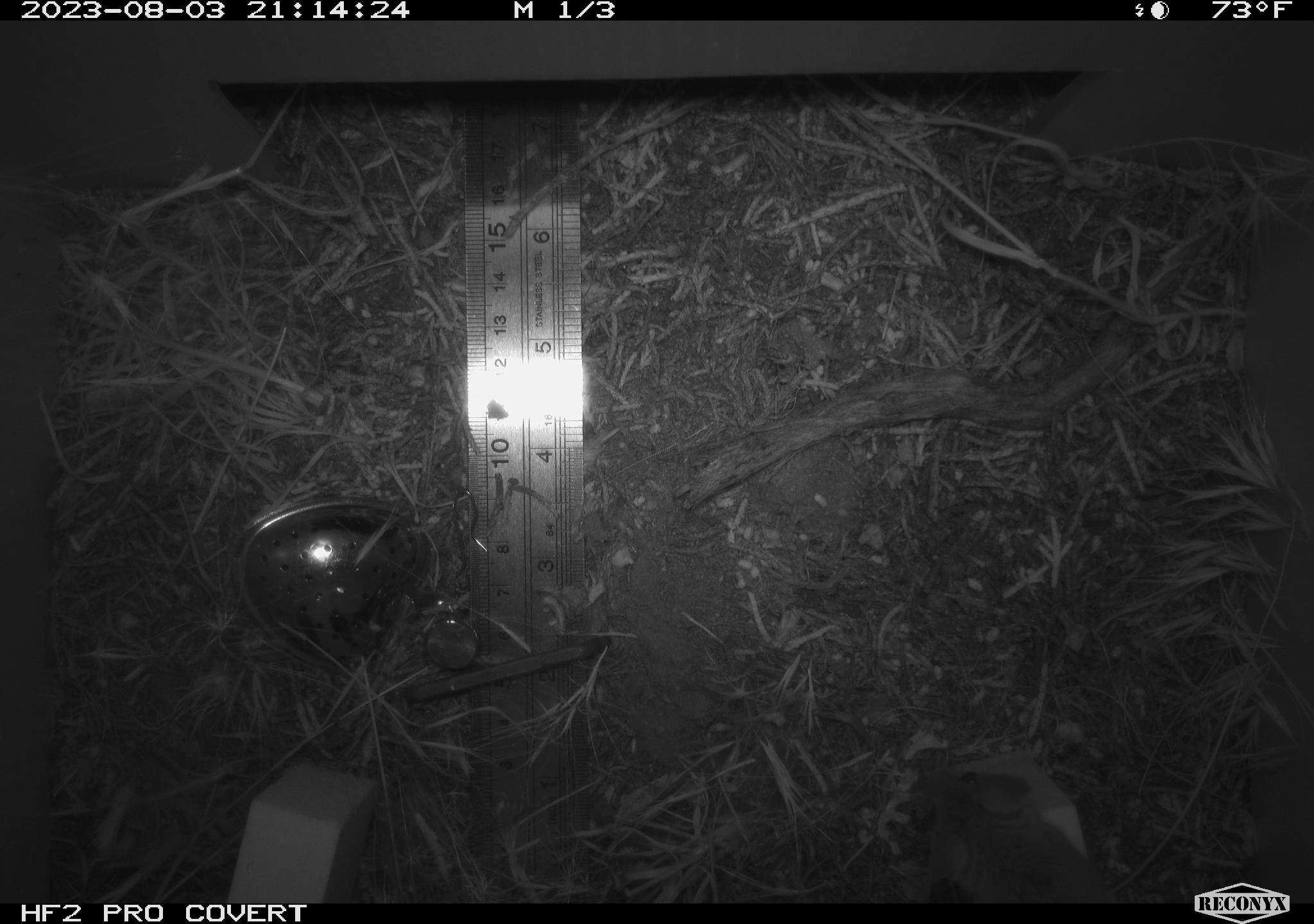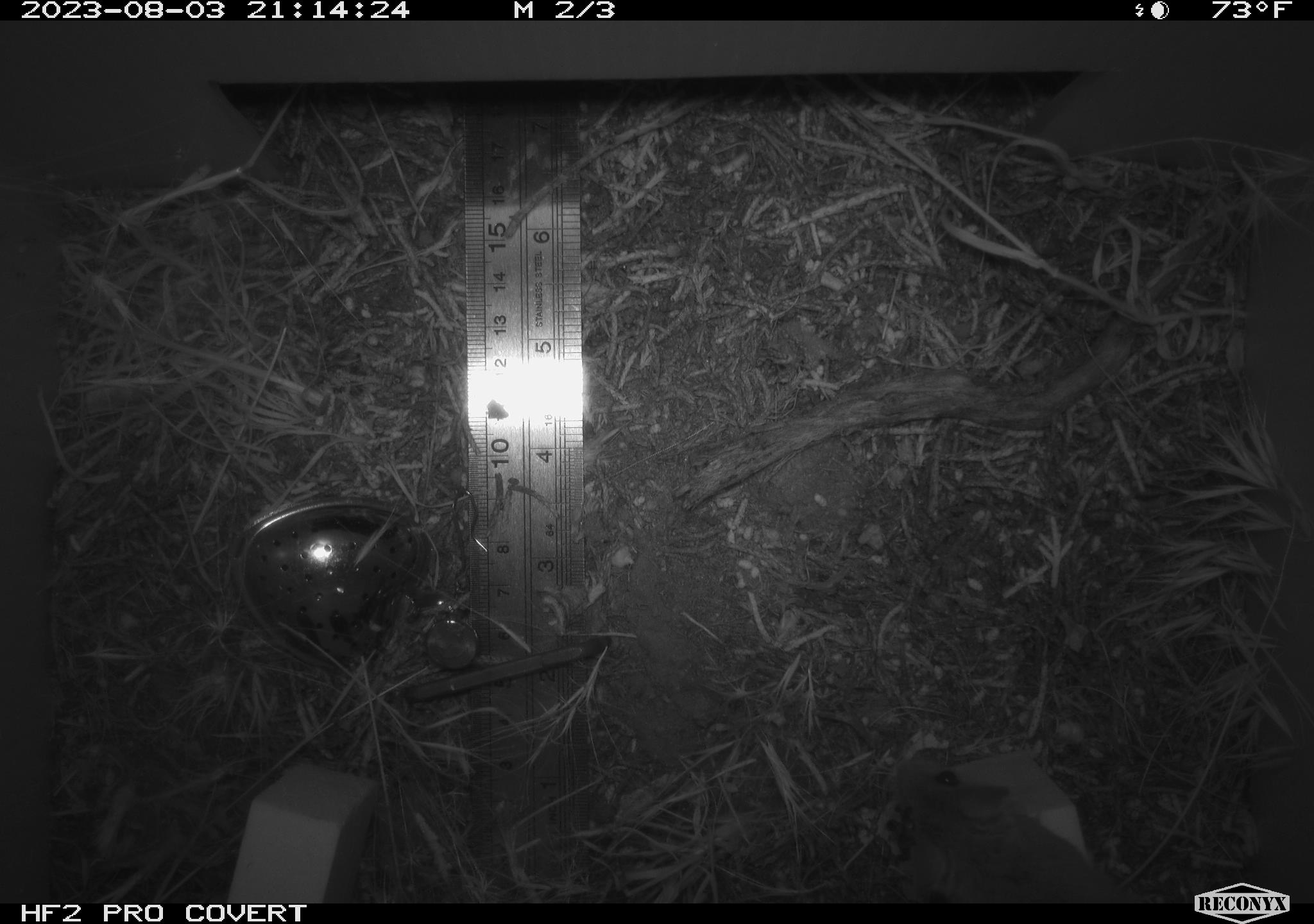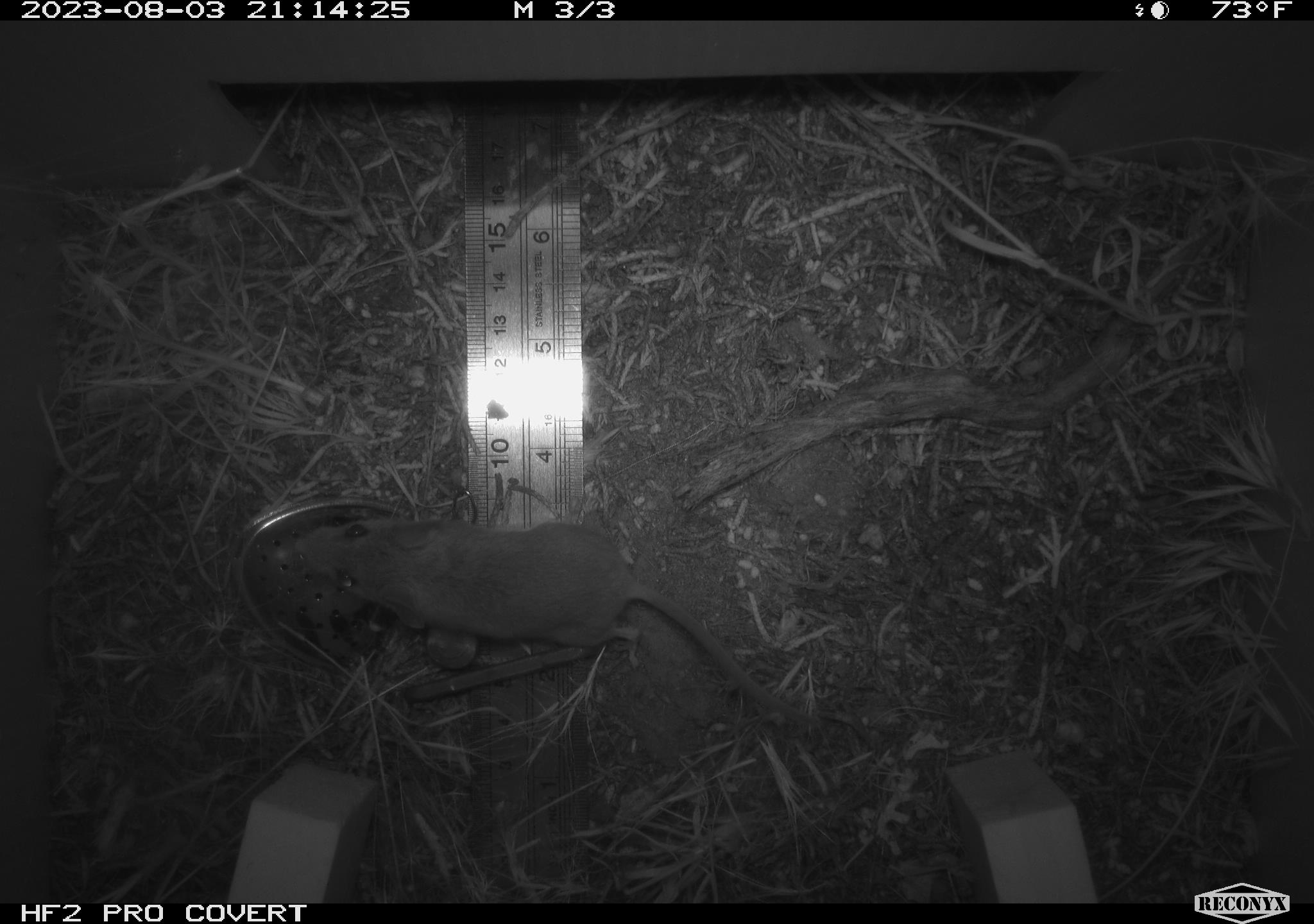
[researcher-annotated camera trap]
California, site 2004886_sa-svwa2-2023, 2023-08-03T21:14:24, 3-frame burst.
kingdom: Animalia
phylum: Chordata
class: Mammalia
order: Rodentia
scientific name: Rodentia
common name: mouse species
Mouse species (Rodentia).